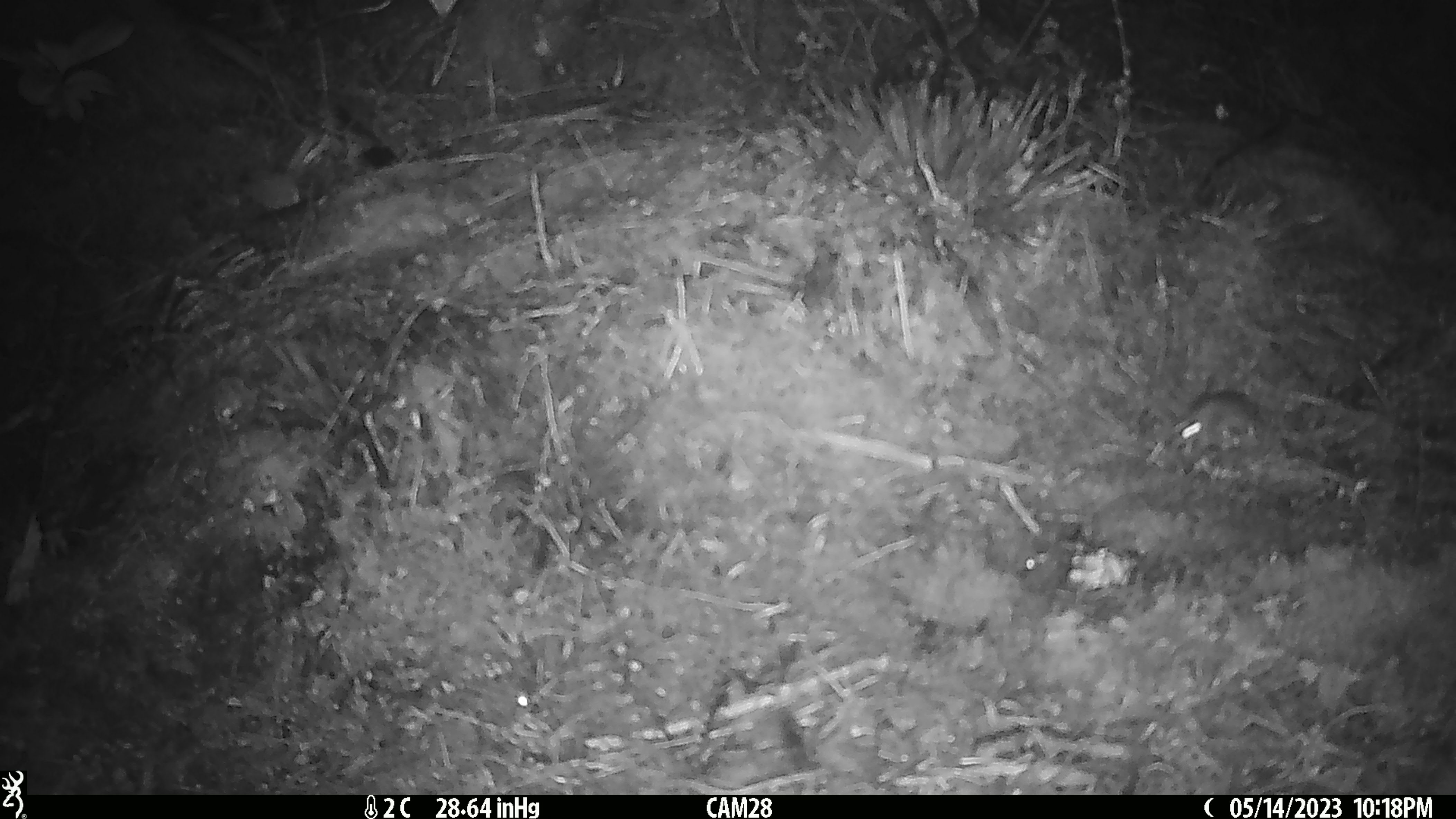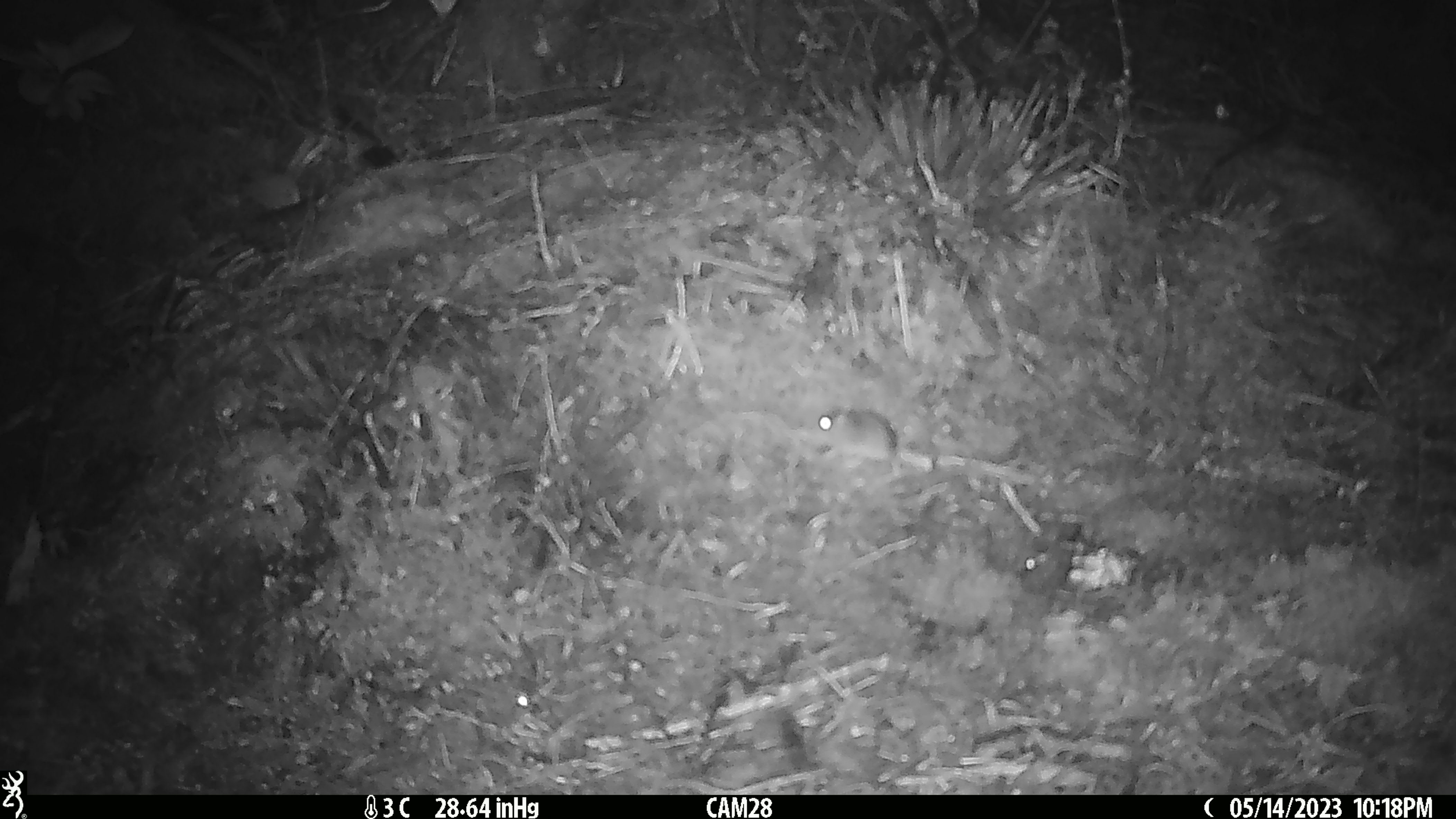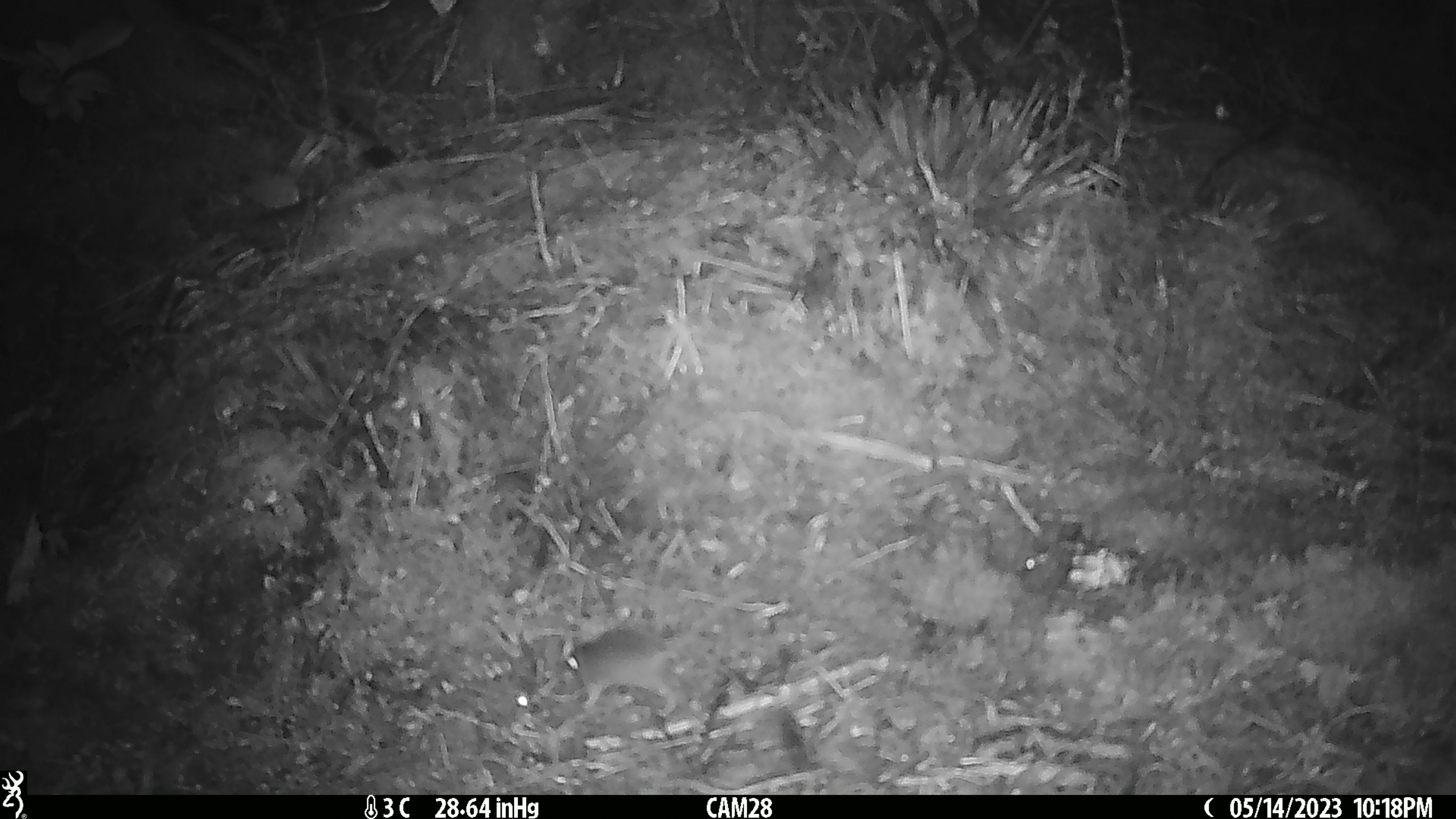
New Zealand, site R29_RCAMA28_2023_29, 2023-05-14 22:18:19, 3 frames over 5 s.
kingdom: Animalia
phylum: Chordata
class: Mammalia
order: Rodentia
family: Muridae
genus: Mus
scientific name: Mus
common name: mouse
Mouse (Mus).